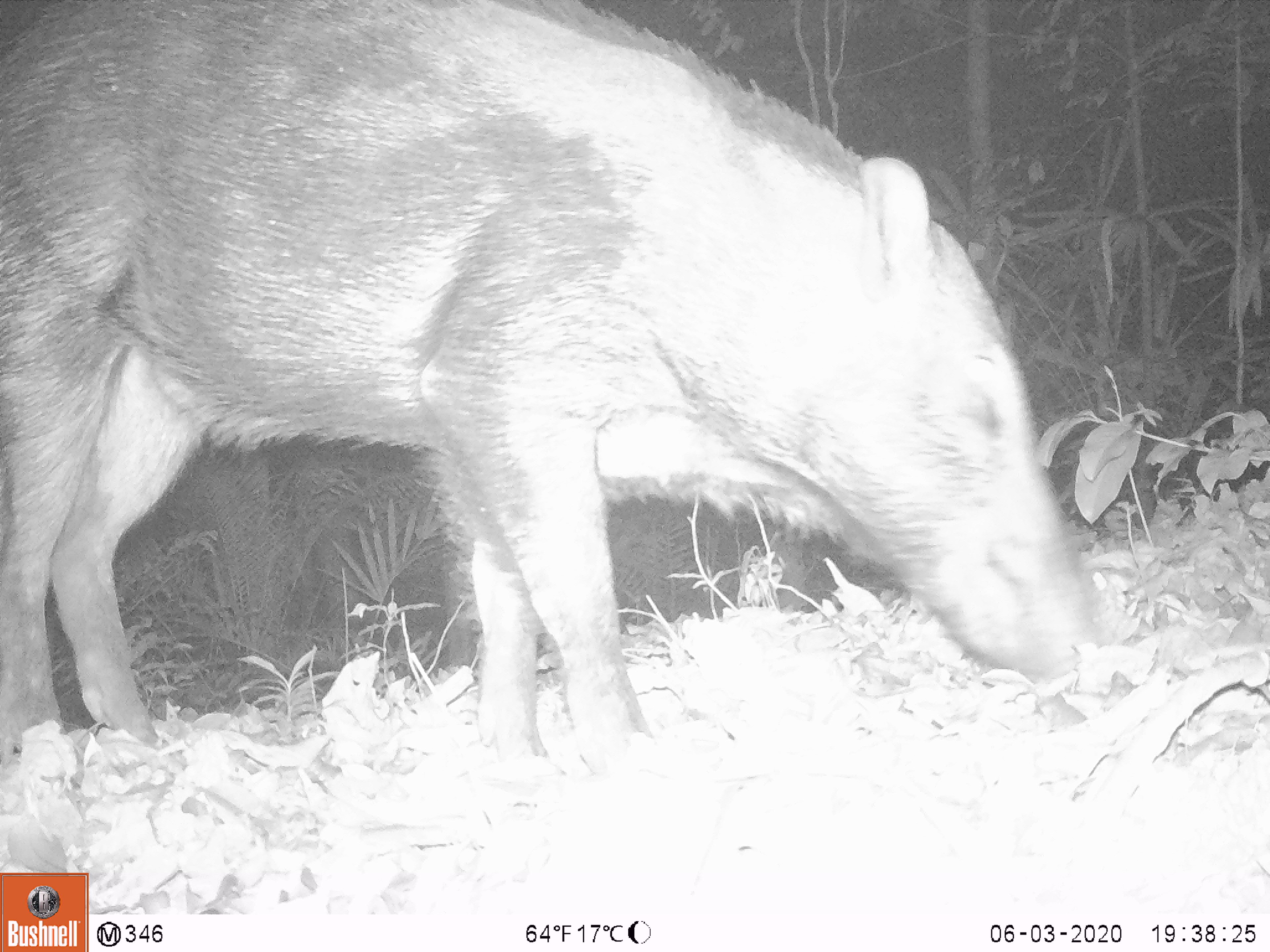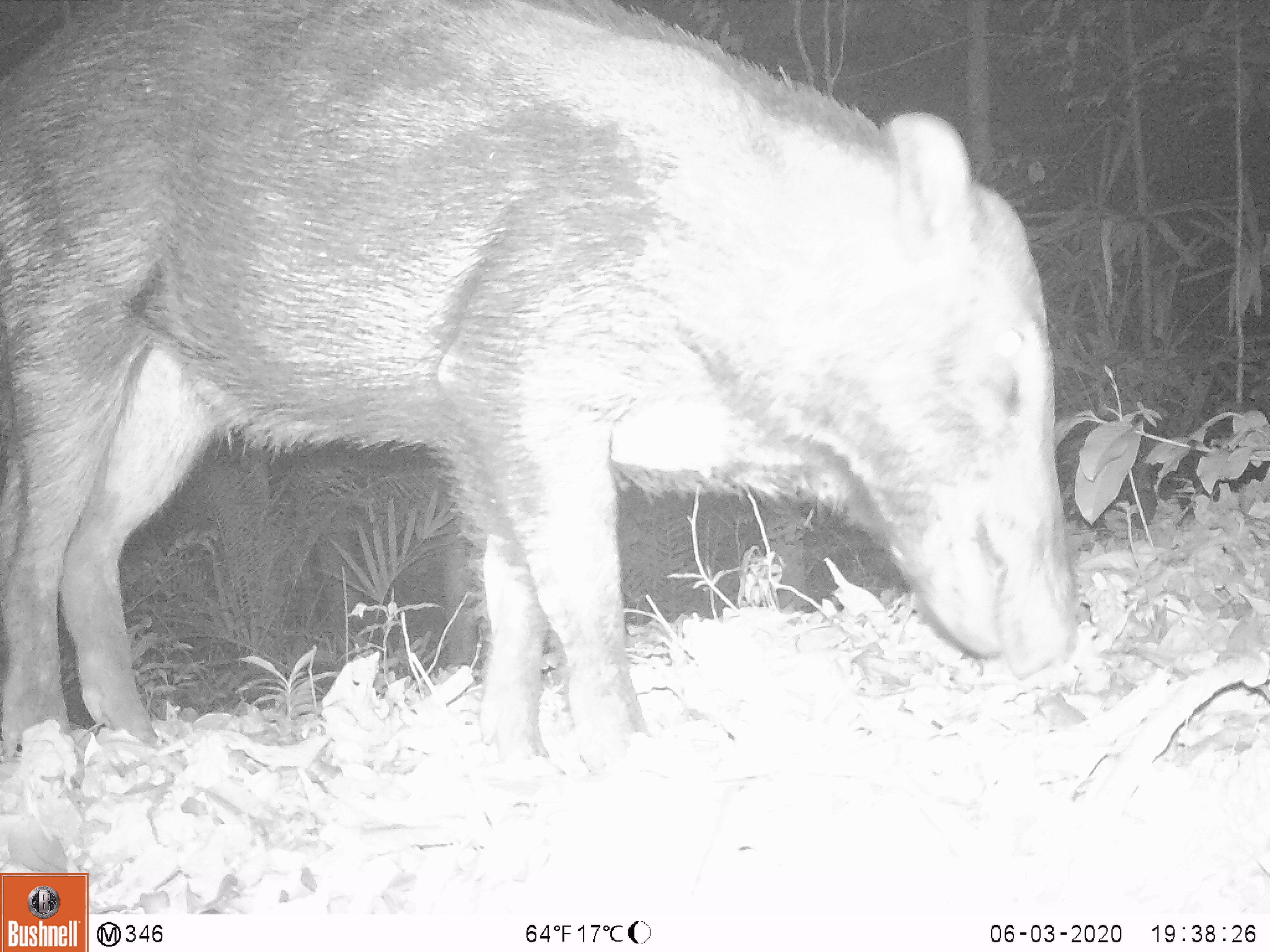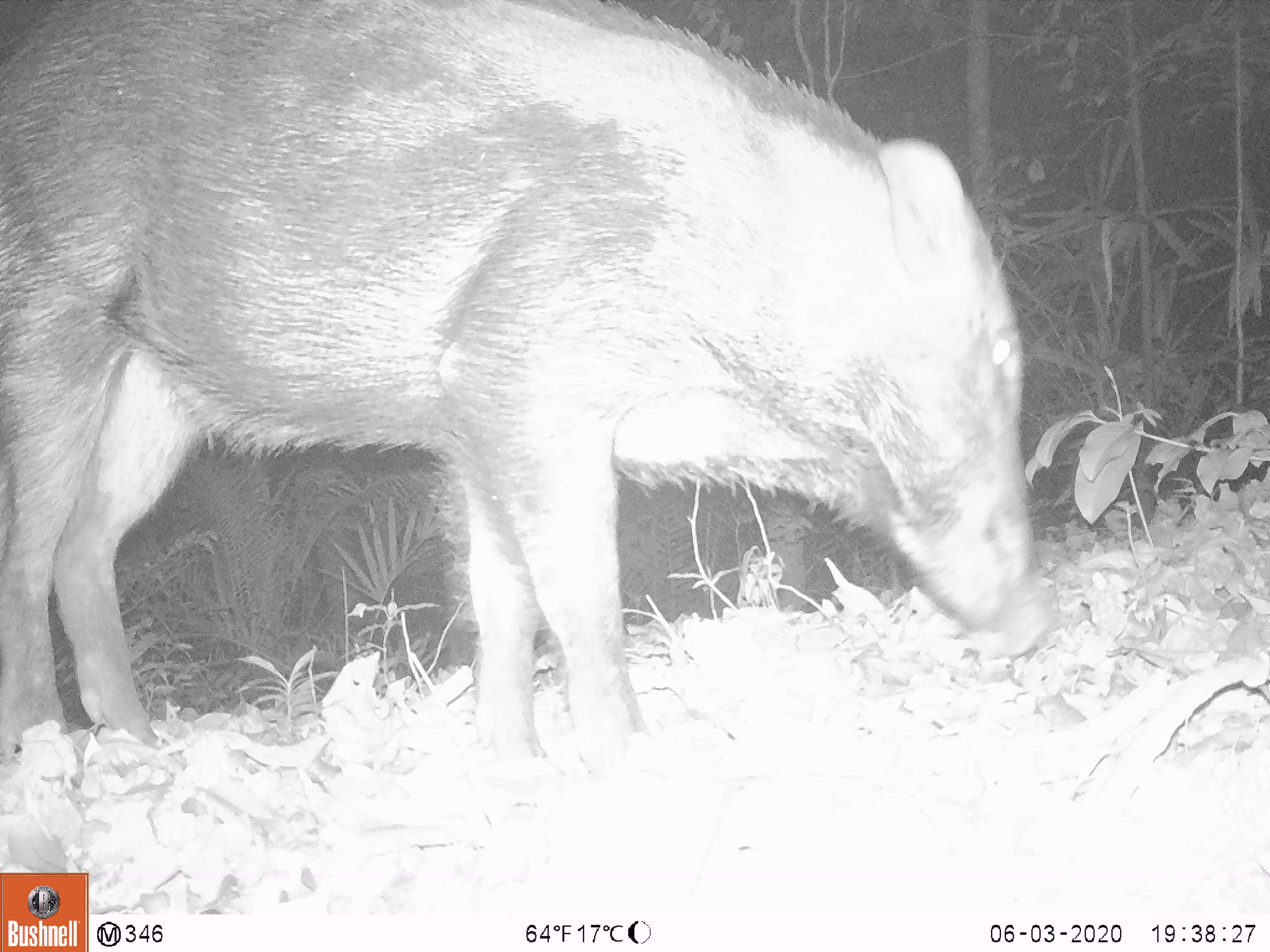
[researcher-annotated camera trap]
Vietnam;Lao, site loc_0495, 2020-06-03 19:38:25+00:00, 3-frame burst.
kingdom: Animalia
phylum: Chordata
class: Mammalia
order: Artiodactyla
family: Suidae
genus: Sus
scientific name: Sus scrofa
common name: eurasian wild pig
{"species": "eurasian wild pig (Sus scrofa)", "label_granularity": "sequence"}